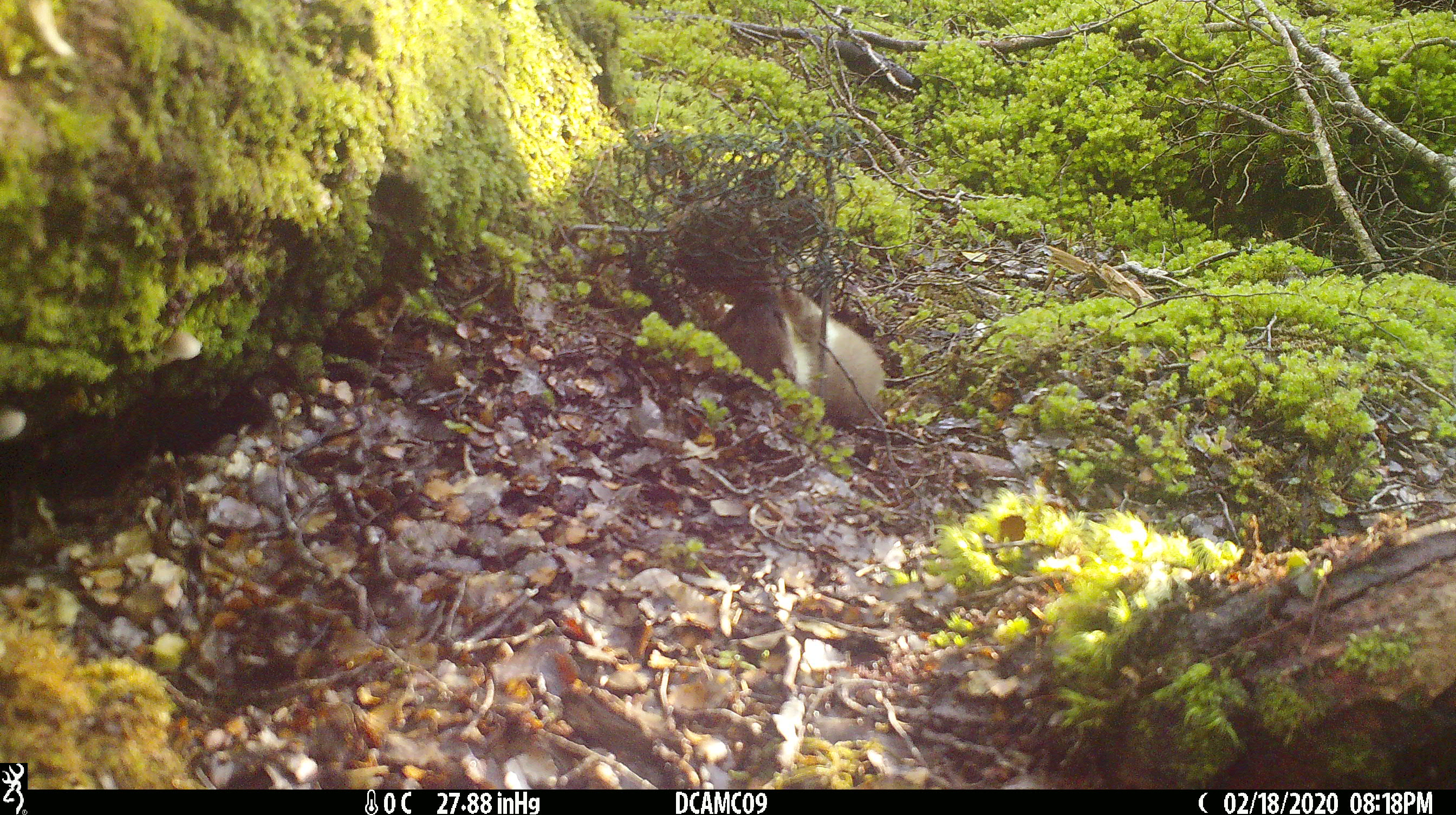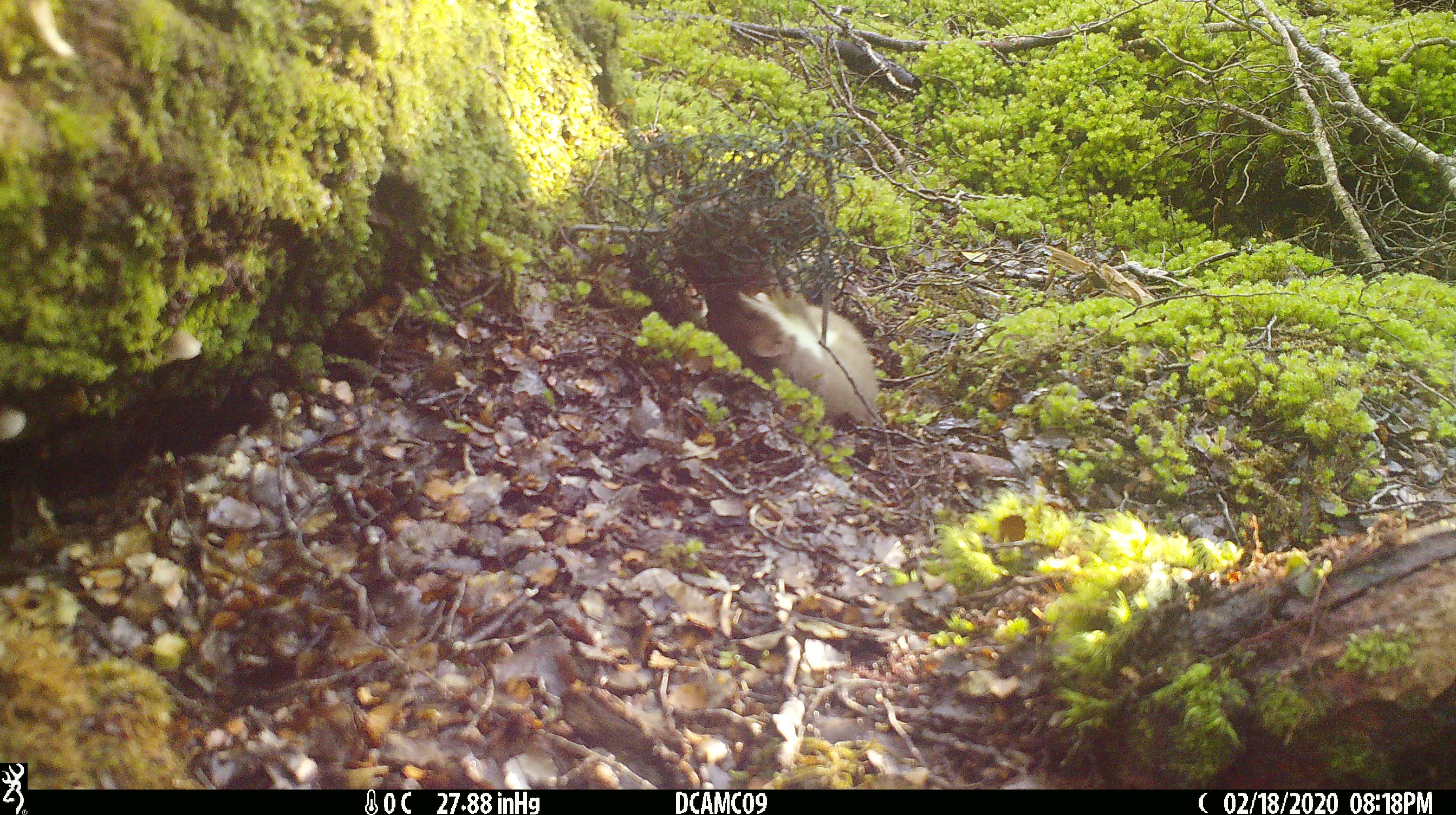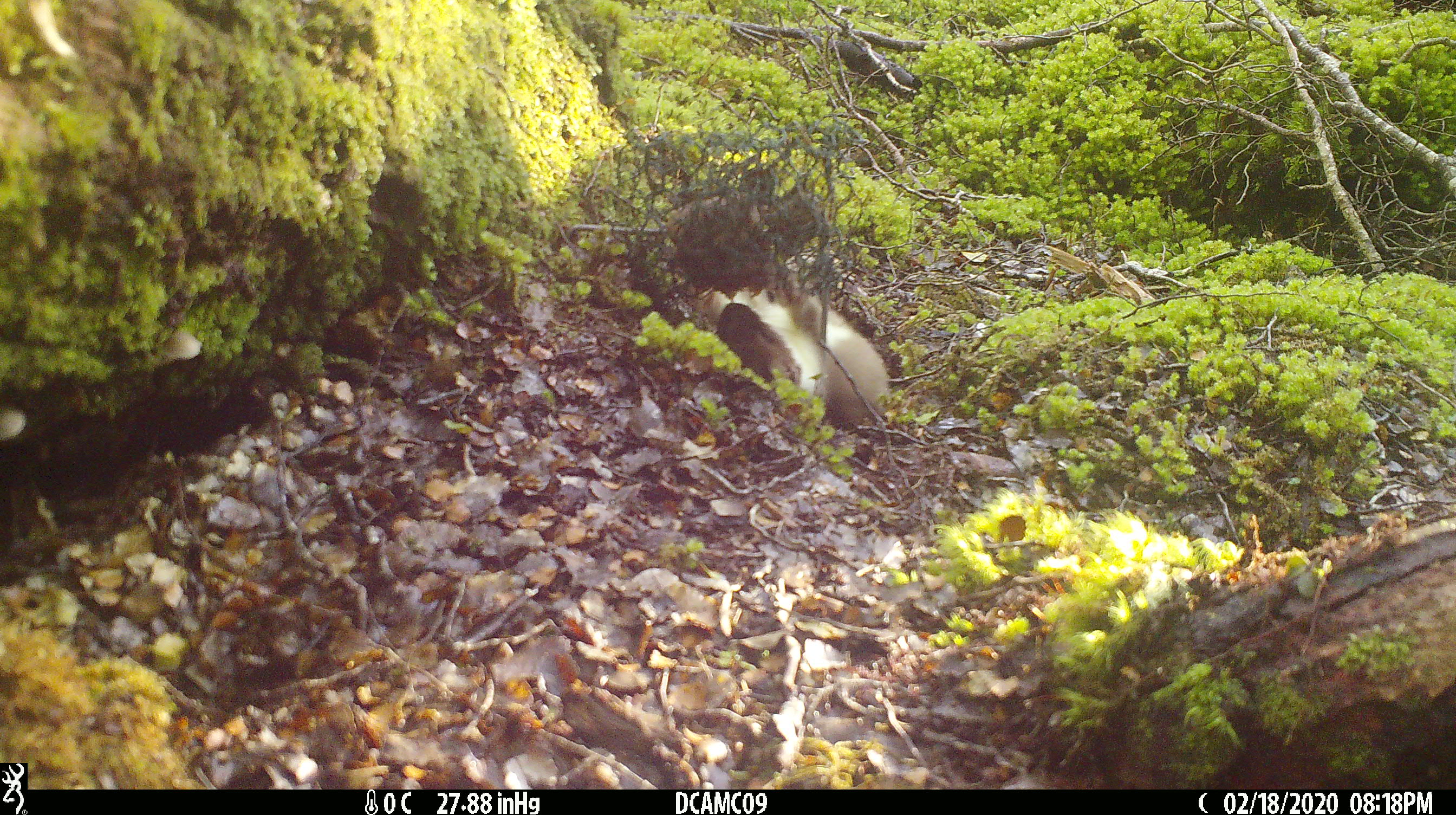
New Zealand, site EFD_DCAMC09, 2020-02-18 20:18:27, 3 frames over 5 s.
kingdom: Animalia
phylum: Chordata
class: Mammalia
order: Carnivora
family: Mustelidae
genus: Mustela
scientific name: Mustela erminea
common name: stoat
Stoat (Mustela erminea).